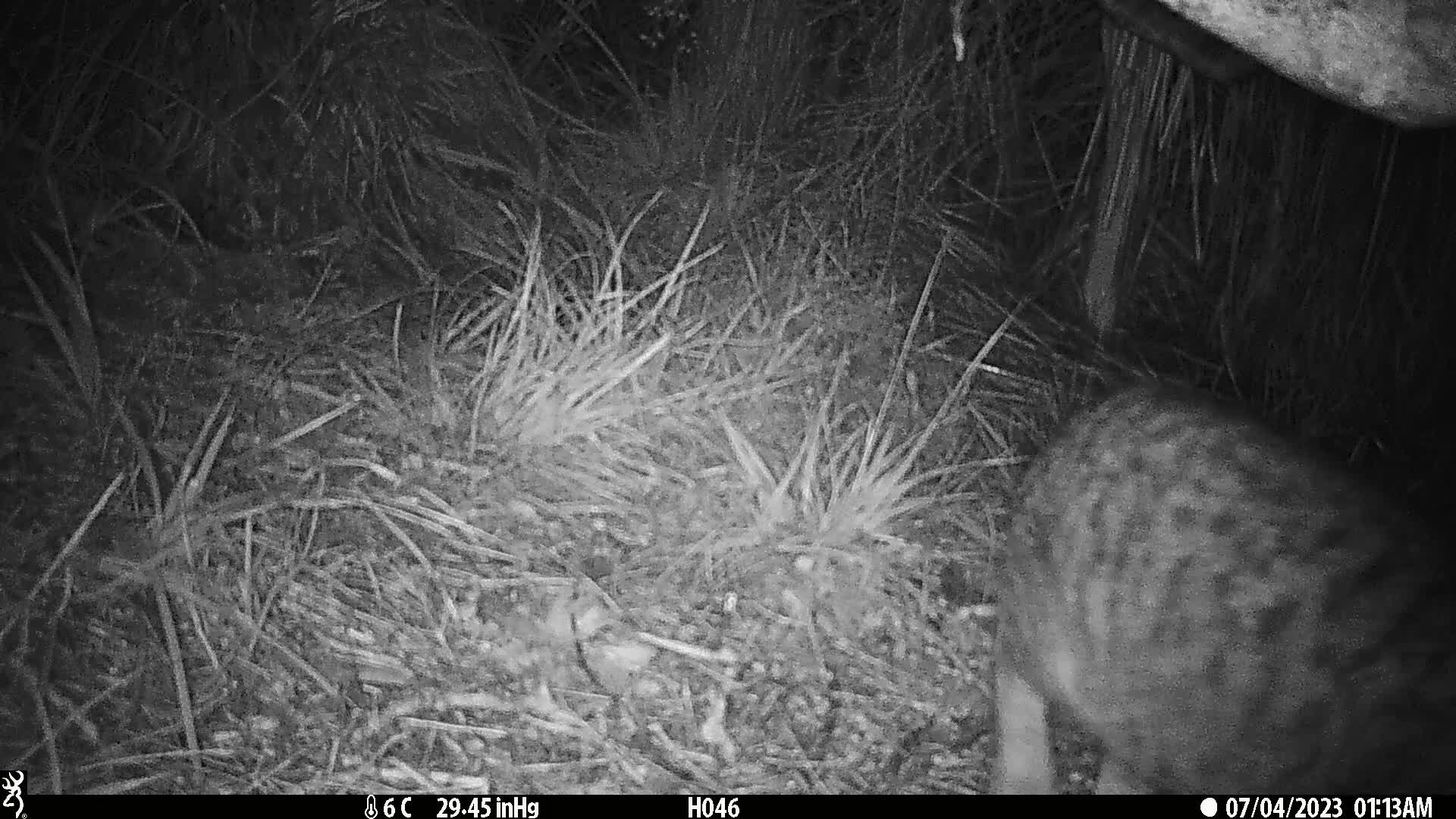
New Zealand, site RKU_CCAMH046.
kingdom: Animalia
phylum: Chordata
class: Mammalia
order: Carnivora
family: Felidae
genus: Felis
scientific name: Felis catus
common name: domestic cat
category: cat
Cat (domestic cat) (Felis catus).